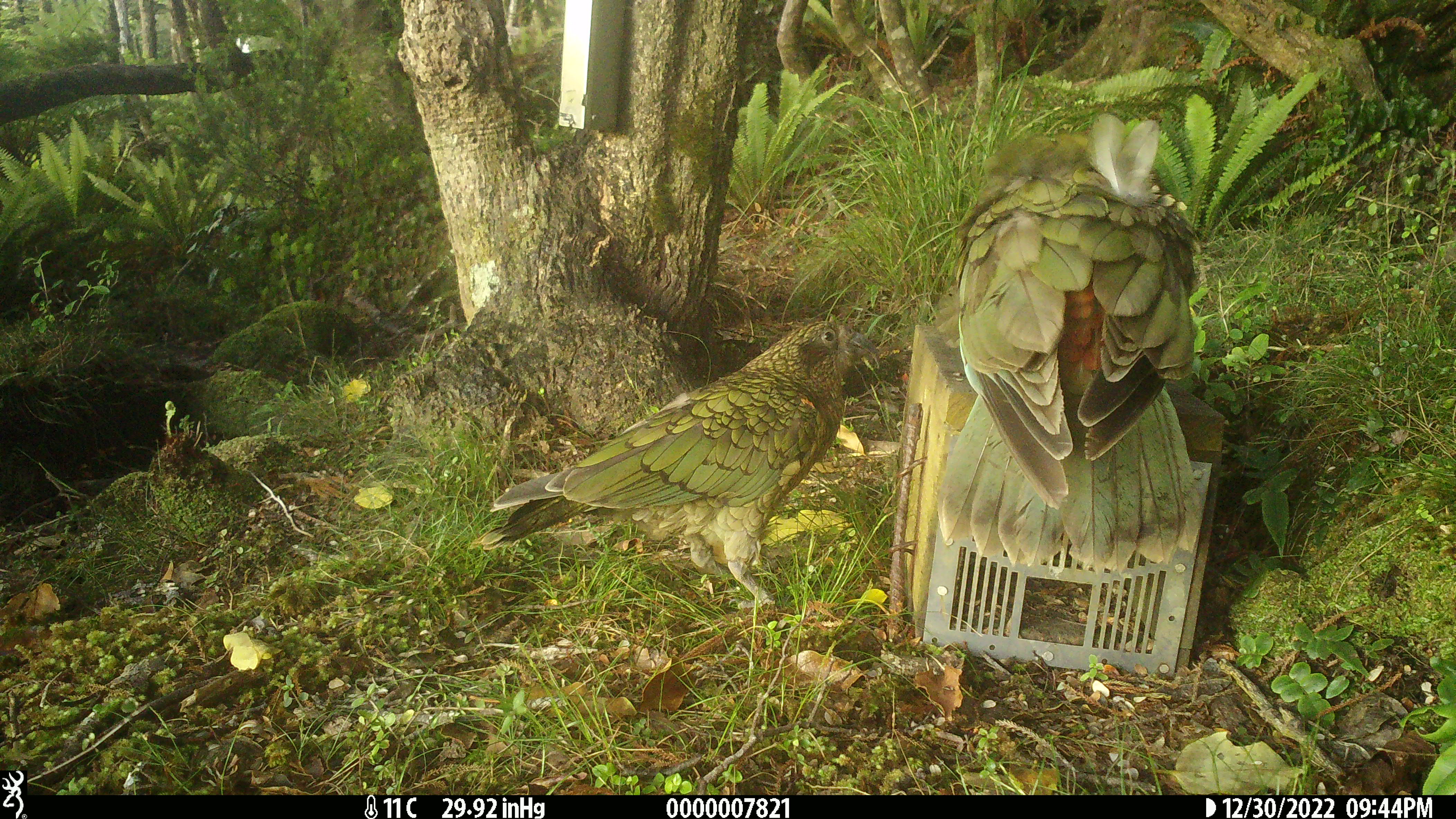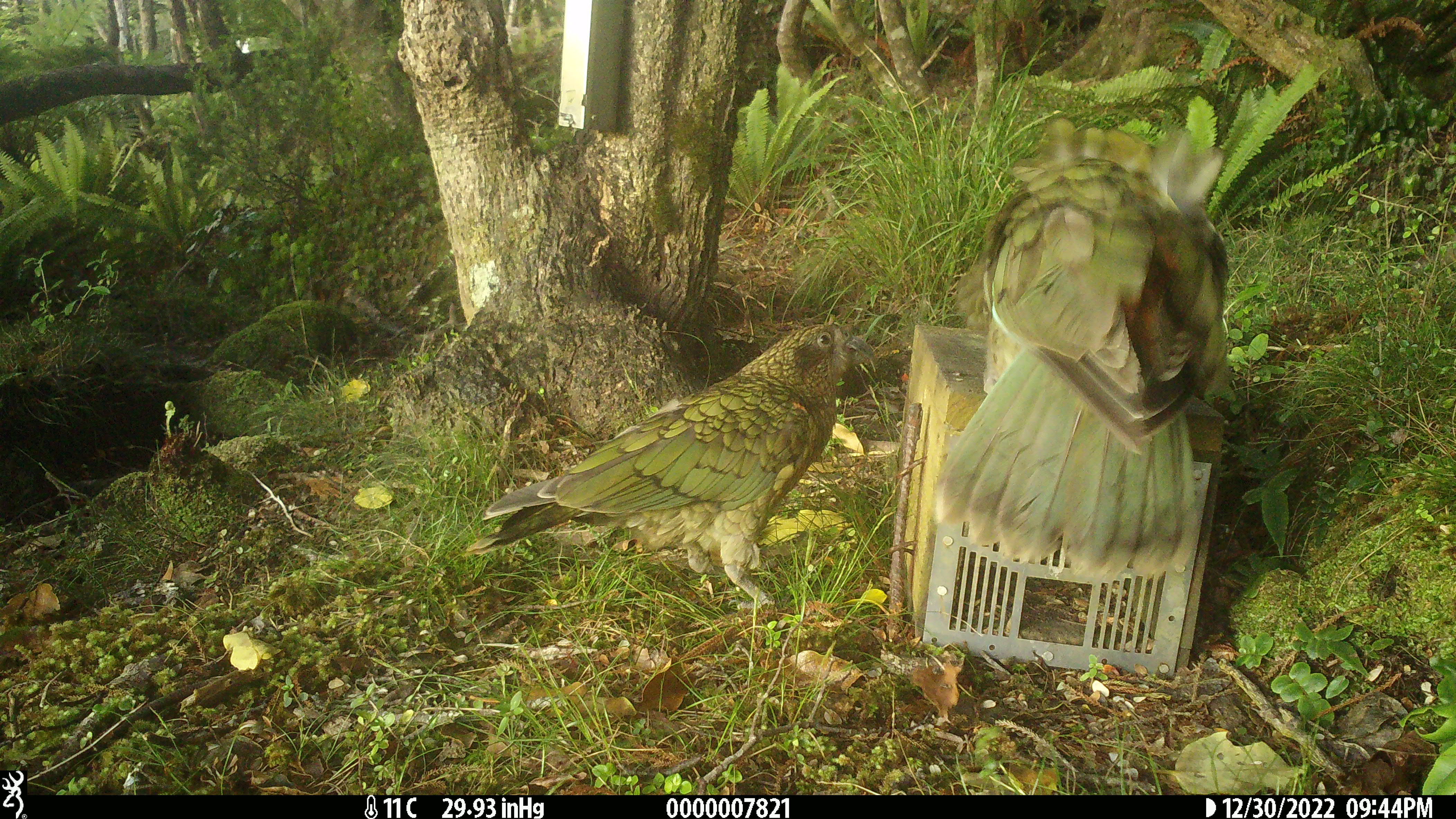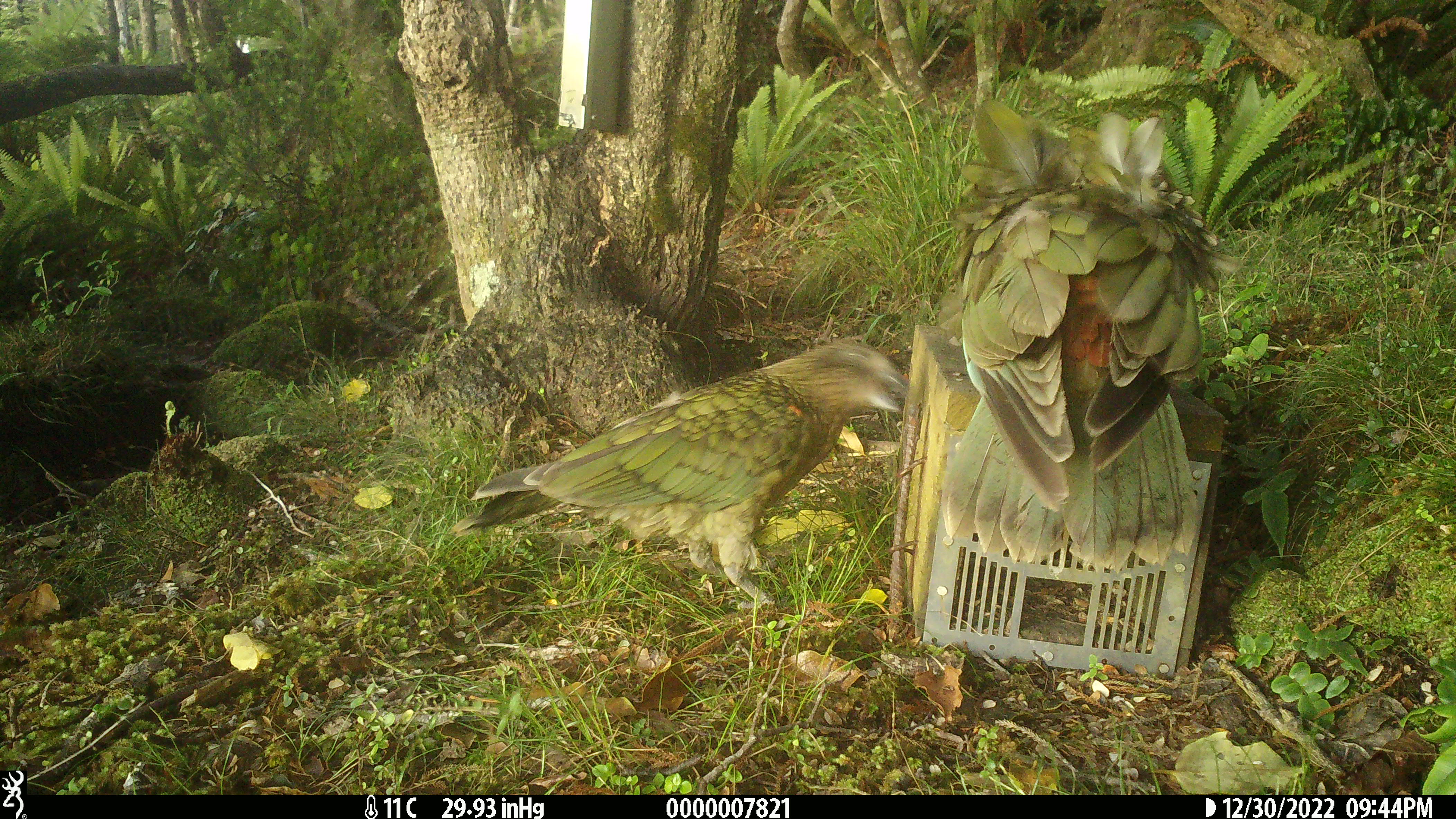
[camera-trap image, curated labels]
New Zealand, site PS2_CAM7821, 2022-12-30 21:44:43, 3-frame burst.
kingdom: Animalia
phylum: Chordata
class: Aves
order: Psittaciformes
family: Strigopidae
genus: Nestor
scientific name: Nestor notabilis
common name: kea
Kea (Nestor notabilis).